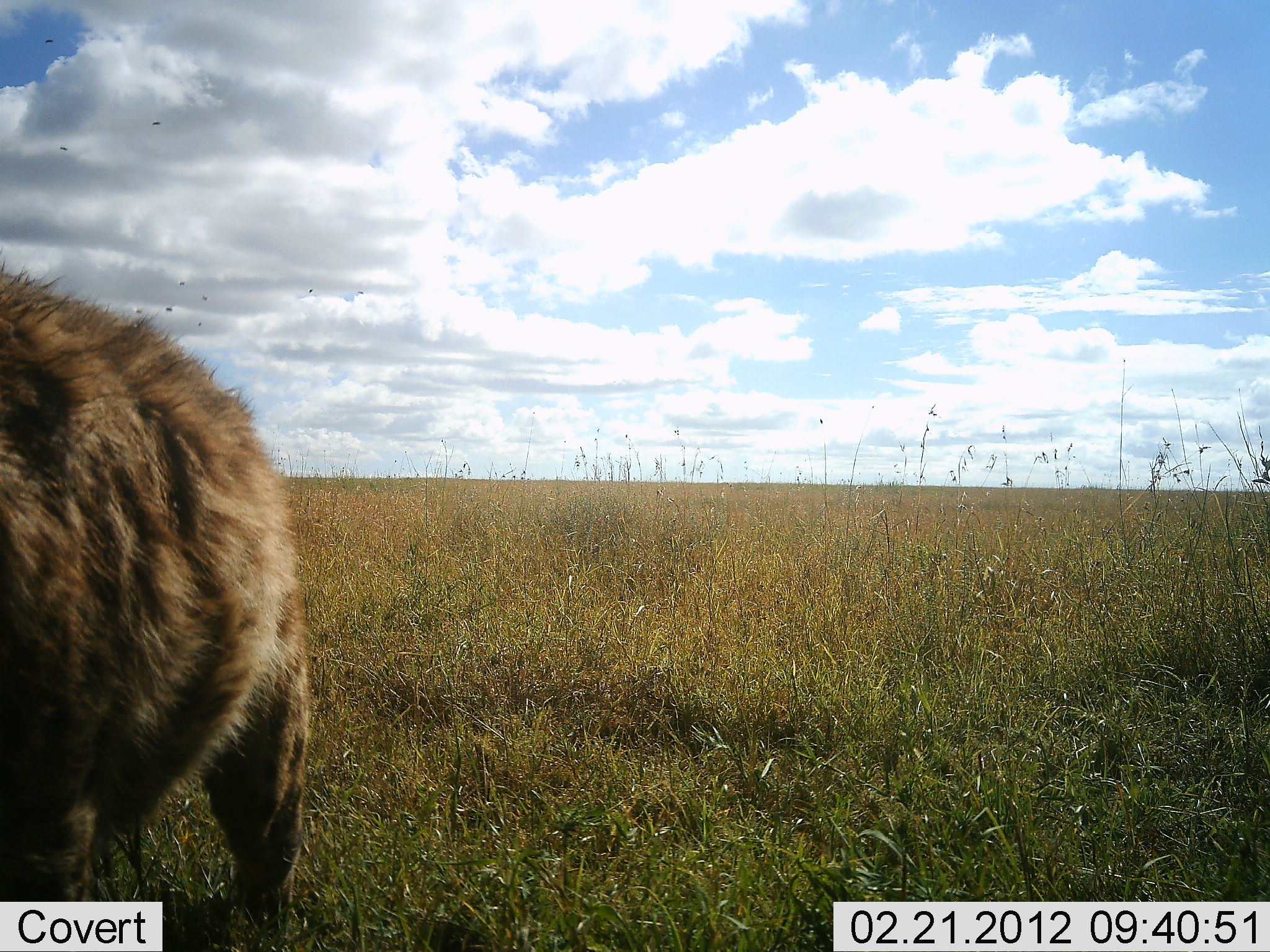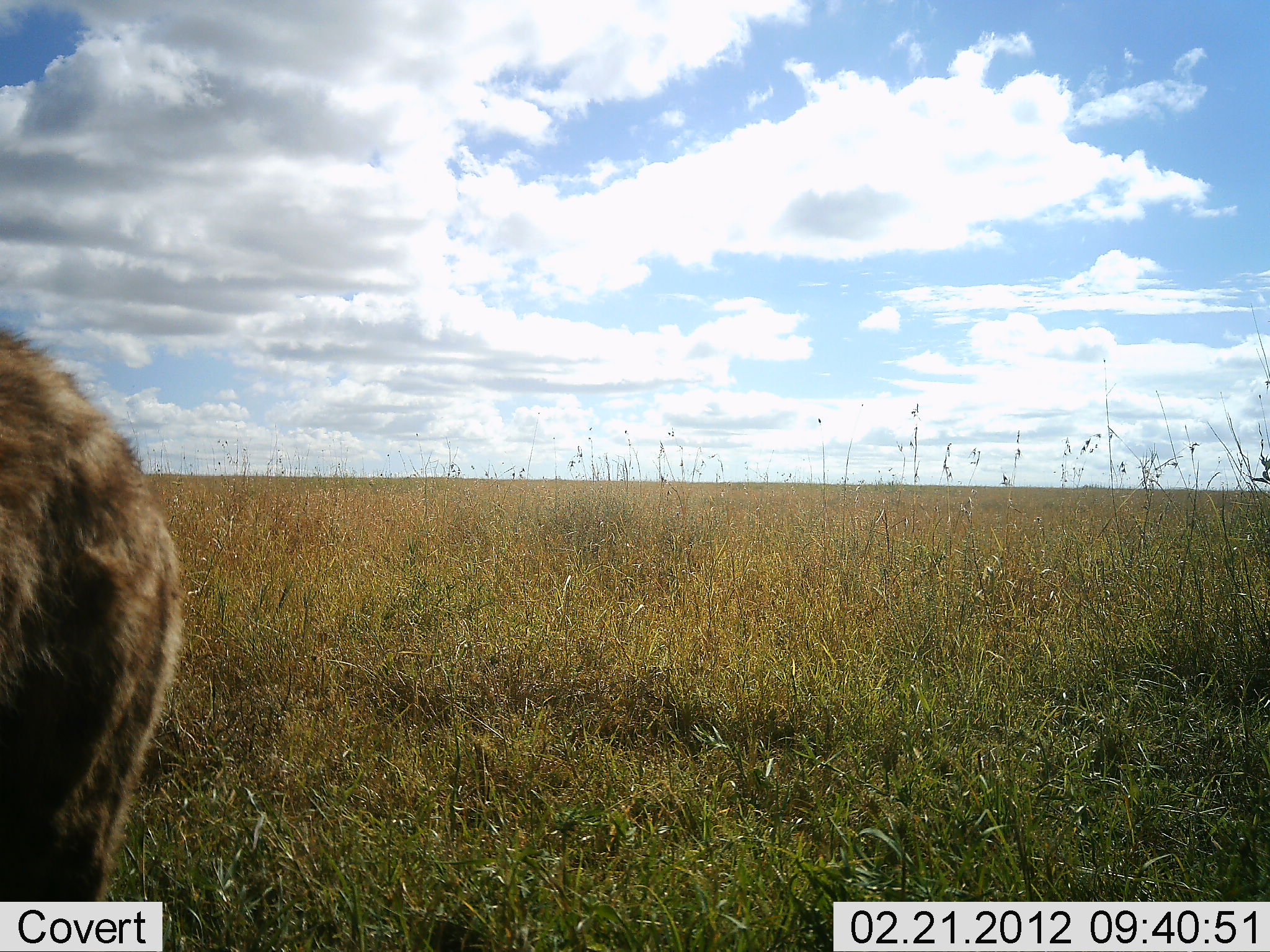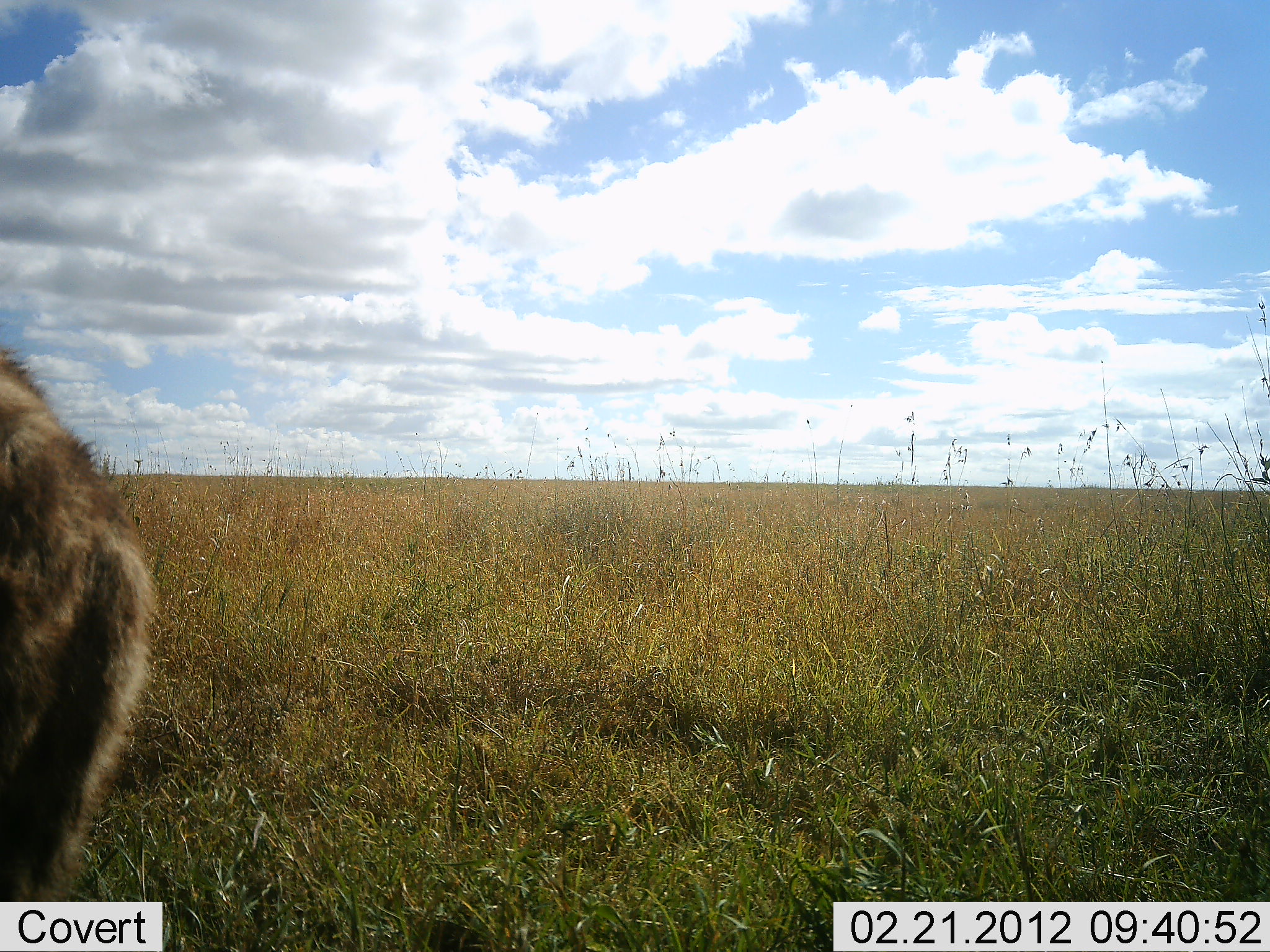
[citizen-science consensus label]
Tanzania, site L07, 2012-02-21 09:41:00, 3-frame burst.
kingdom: Animalia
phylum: Chordata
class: Mammalia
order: Carnivora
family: Hyaenidae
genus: Crocuta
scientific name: Crocuta crocuta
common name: spotted hyena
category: hyenaspotted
Hyenaspotted (spotted hyena) (Crocuta crocuta), count 1. Behavior (volunteer vote fractions): standing 17%, resting 0%, moving 83%, interacting 0%. Young present (vote fraction): 0%. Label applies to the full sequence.